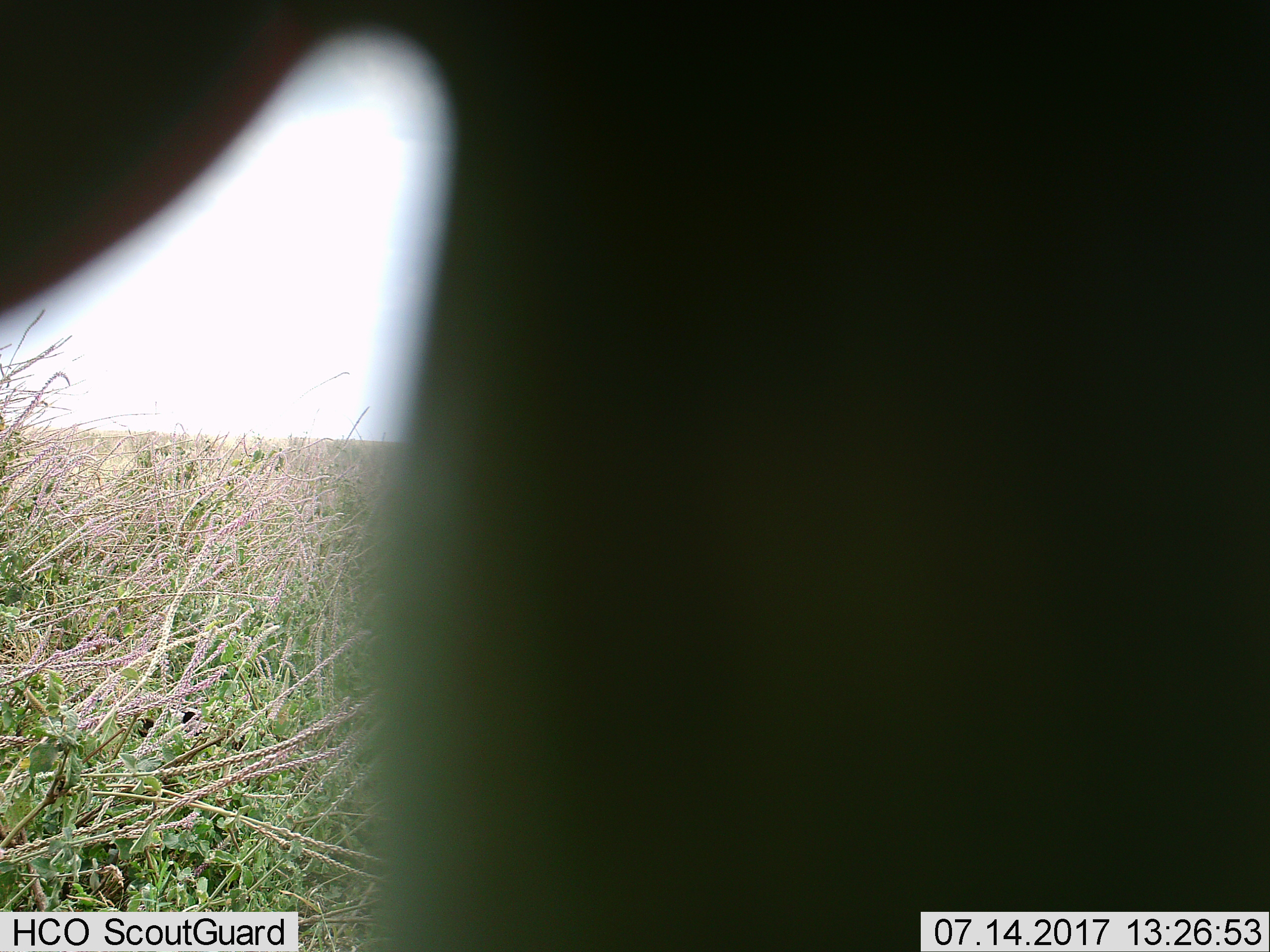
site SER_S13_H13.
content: unidentified animal